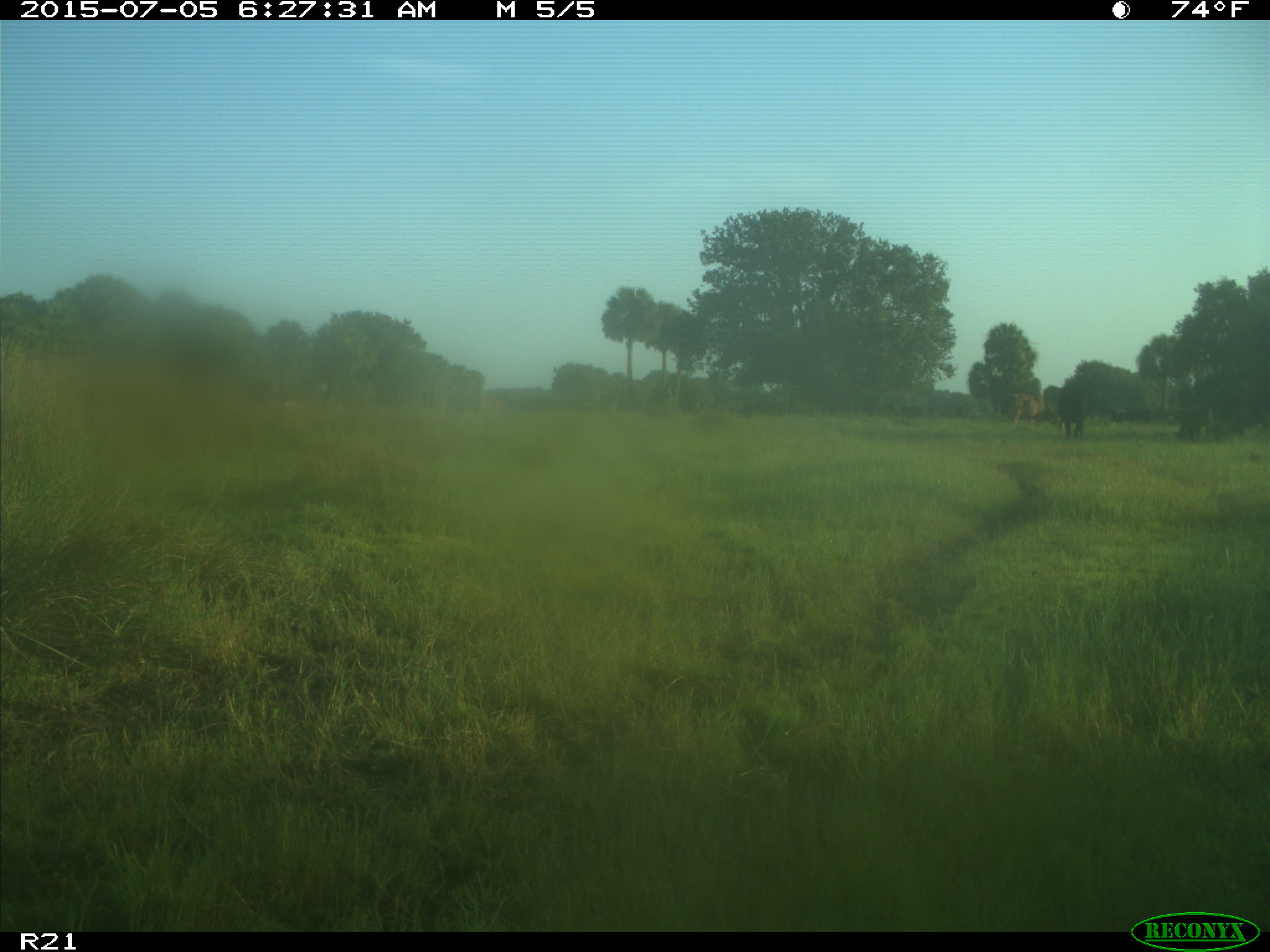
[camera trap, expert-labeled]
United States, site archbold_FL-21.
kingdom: Animalia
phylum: Chordata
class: Mammalia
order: Artiodactyla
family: Bovidae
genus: Bos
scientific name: Bos taurus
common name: domestic cow